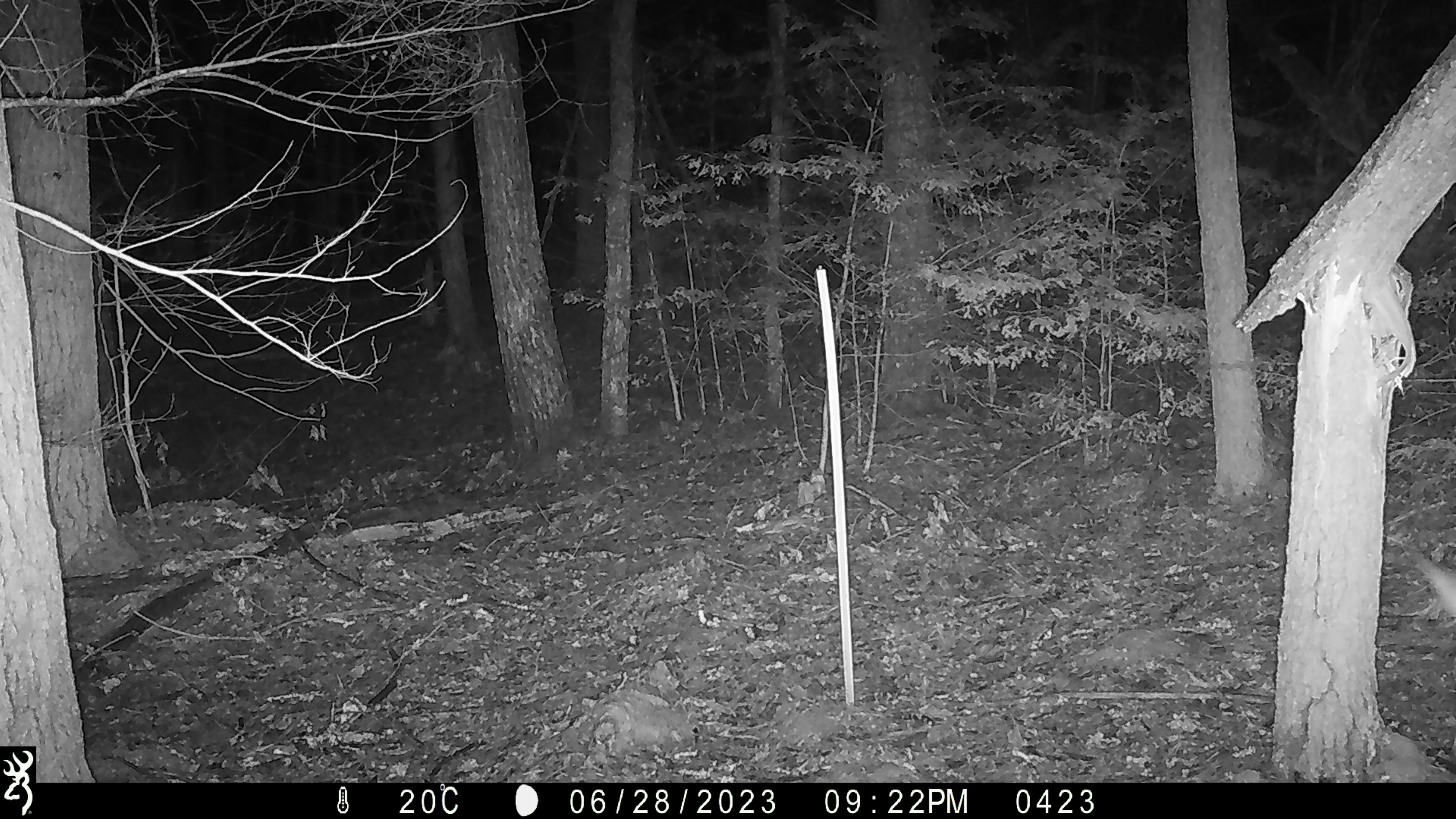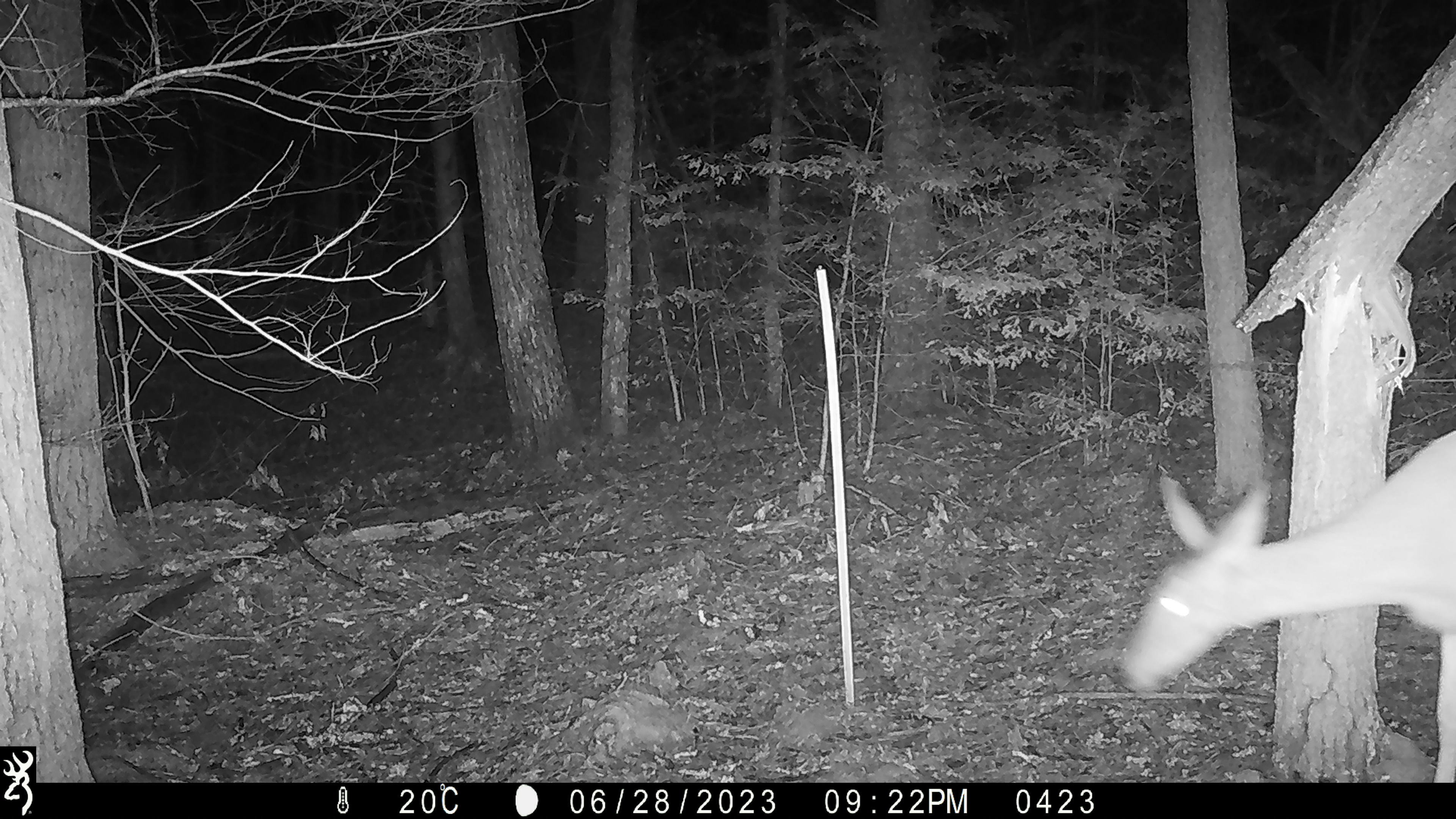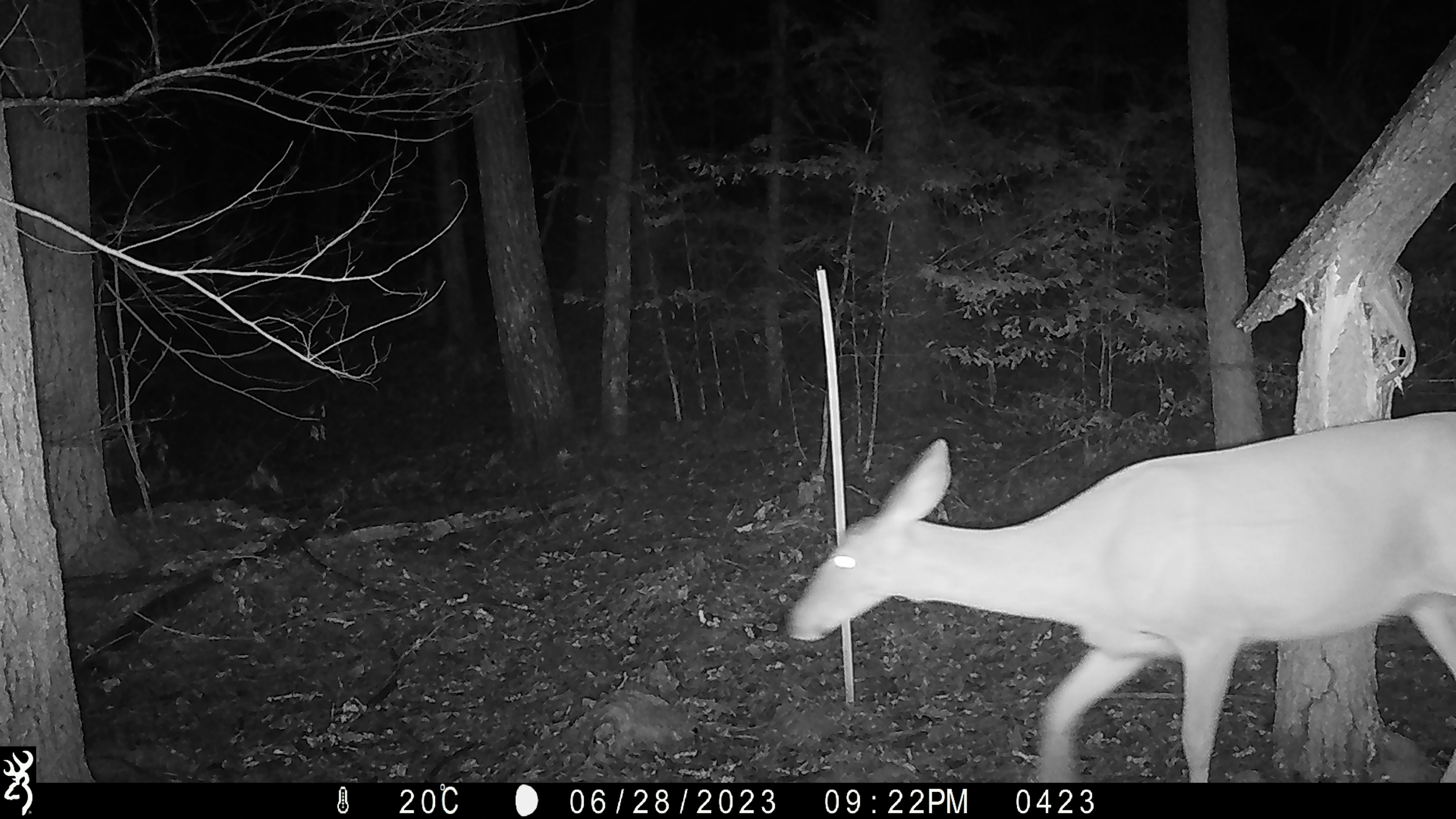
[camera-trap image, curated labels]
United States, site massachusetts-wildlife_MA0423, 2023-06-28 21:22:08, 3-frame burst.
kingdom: Animalia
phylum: Chordata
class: Mammalia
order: Artiodactyla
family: Cervidae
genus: Odocoileus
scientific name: Odocoileus virginianus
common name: white-tailed deer